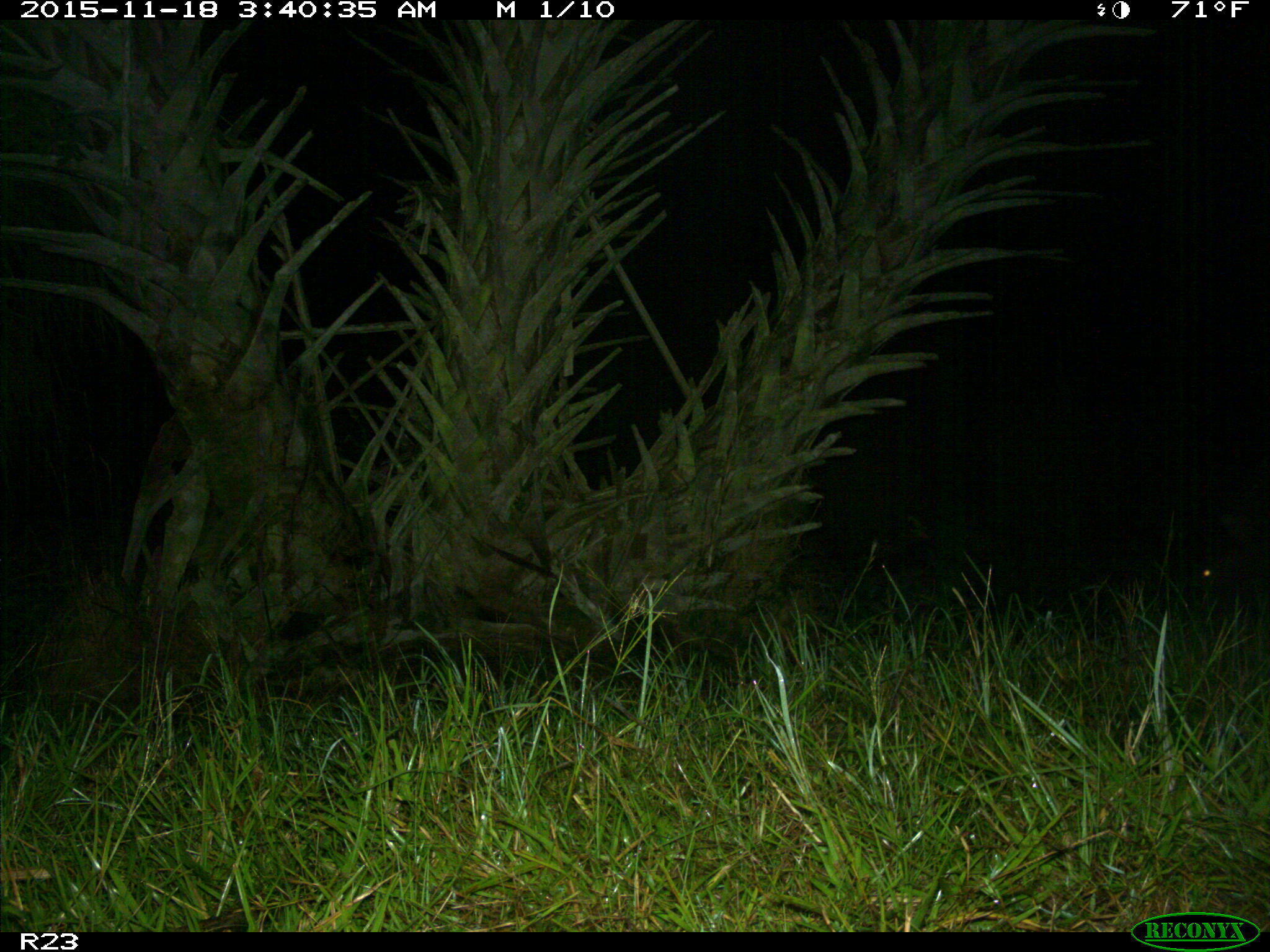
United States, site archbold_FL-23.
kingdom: Animalia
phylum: Chordata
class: Mammalia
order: Artiodactyla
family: Suidae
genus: Sus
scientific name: Sus scrofa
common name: wild boar